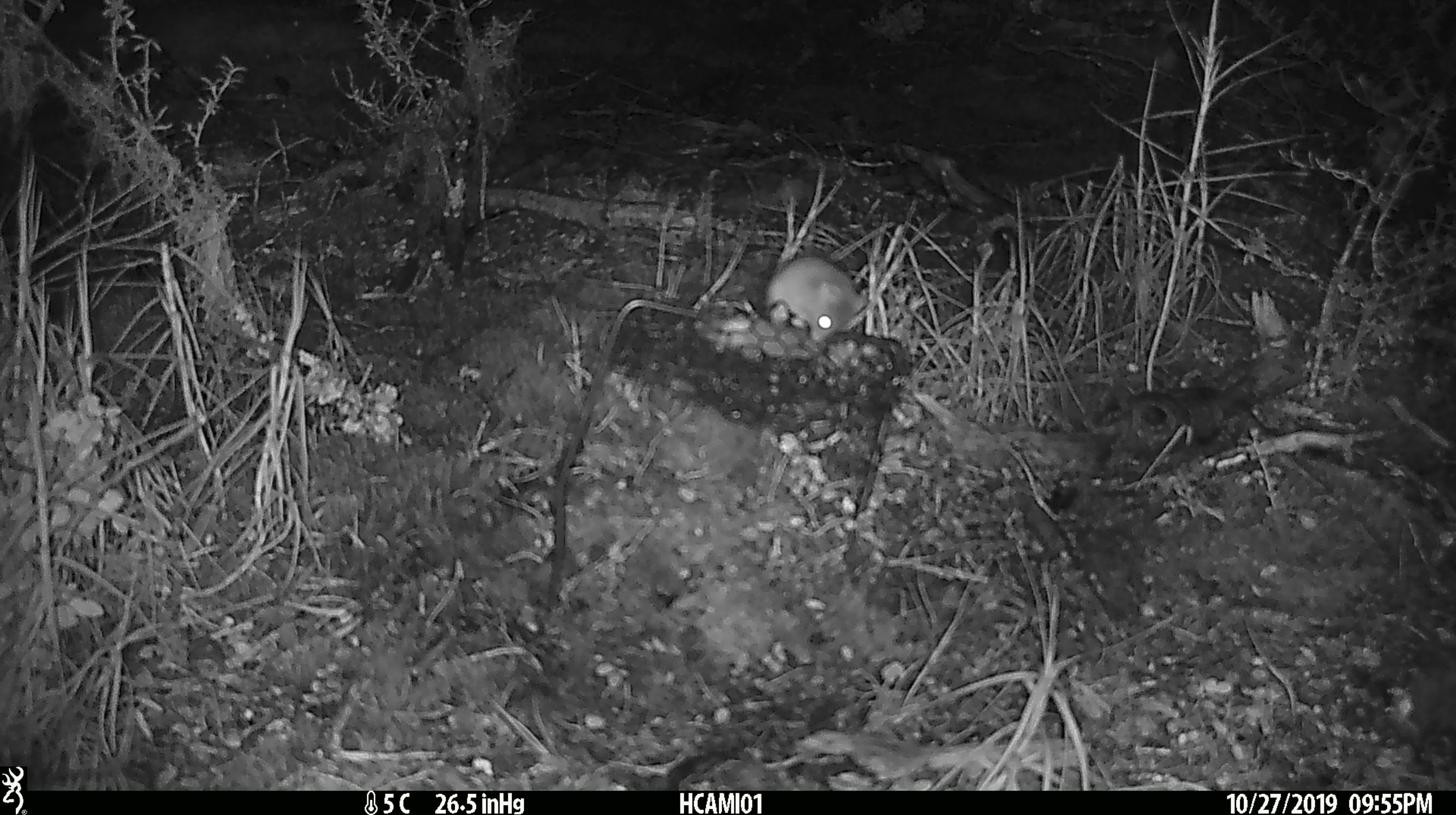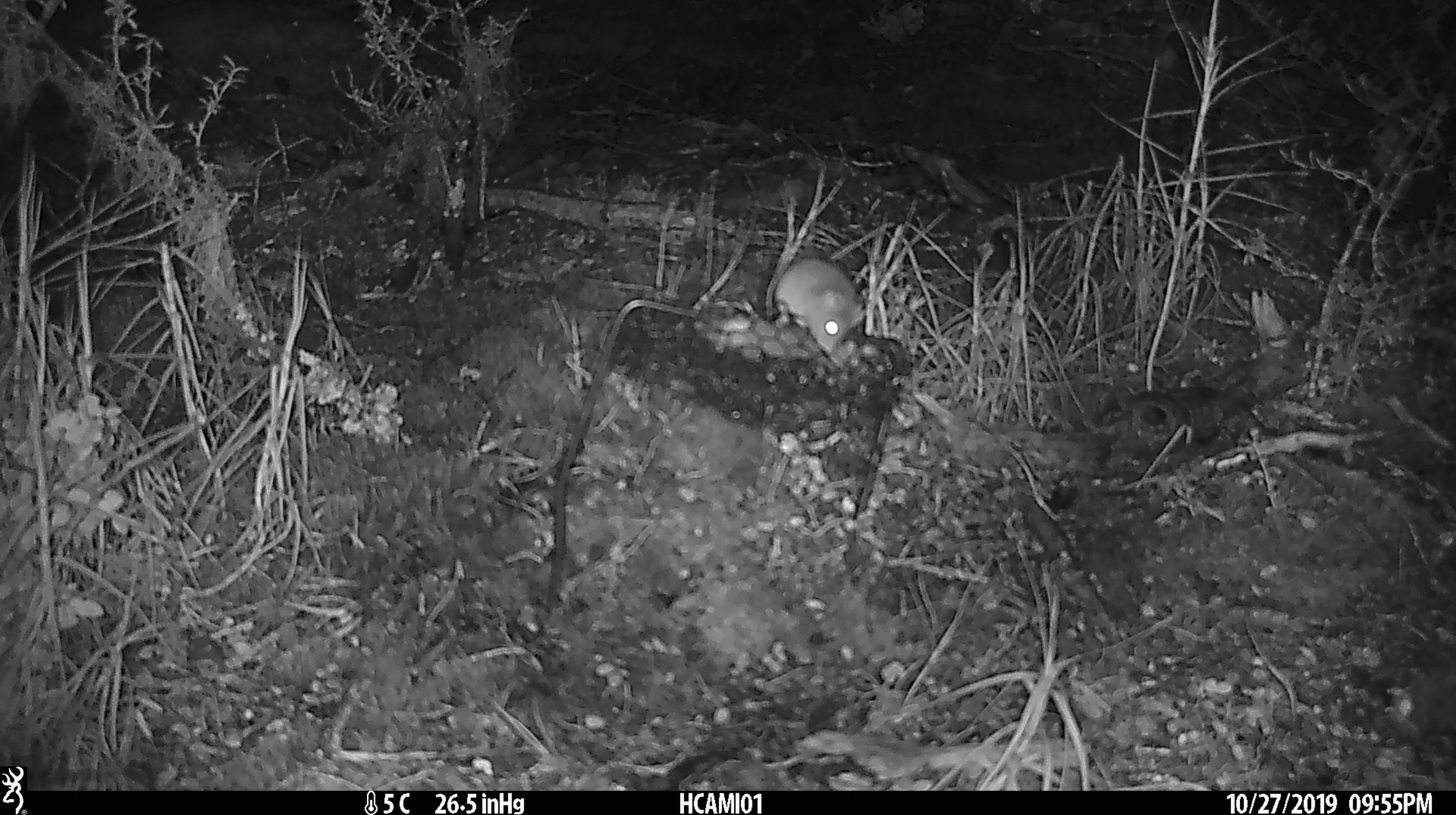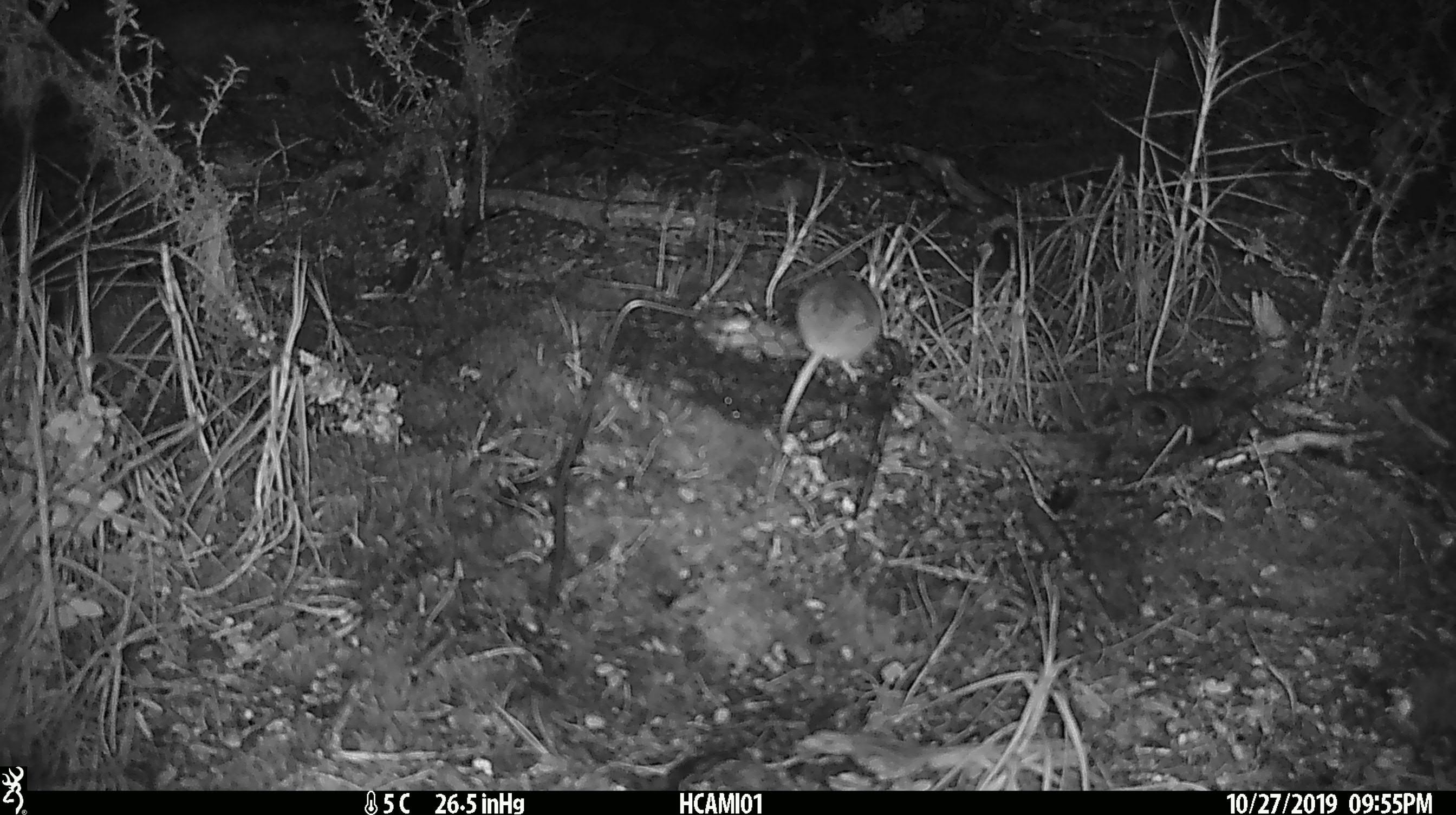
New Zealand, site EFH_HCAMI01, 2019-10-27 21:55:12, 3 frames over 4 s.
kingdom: Animalia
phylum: Chordata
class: Mammalia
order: Rodentia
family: Muridae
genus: Mus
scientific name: Mus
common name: mouse